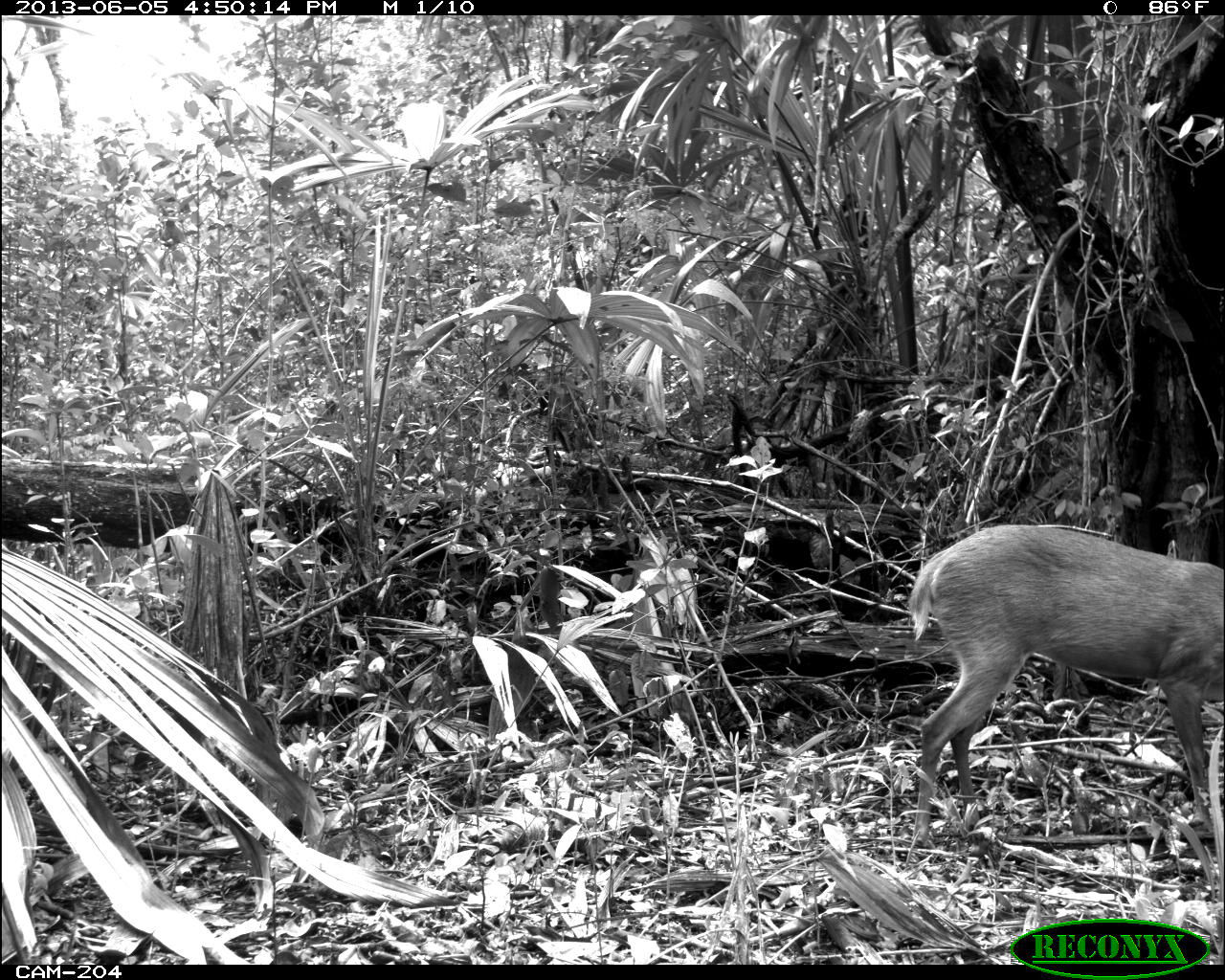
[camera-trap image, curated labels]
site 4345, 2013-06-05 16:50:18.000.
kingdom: Animalia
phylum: Chordata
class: Mammalia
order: Artiodactyla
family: Cervidae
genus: Odocoileus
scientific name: Odocoileus pandora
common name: yucatán brown brocket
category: mazama pandora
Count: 1.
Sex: female.